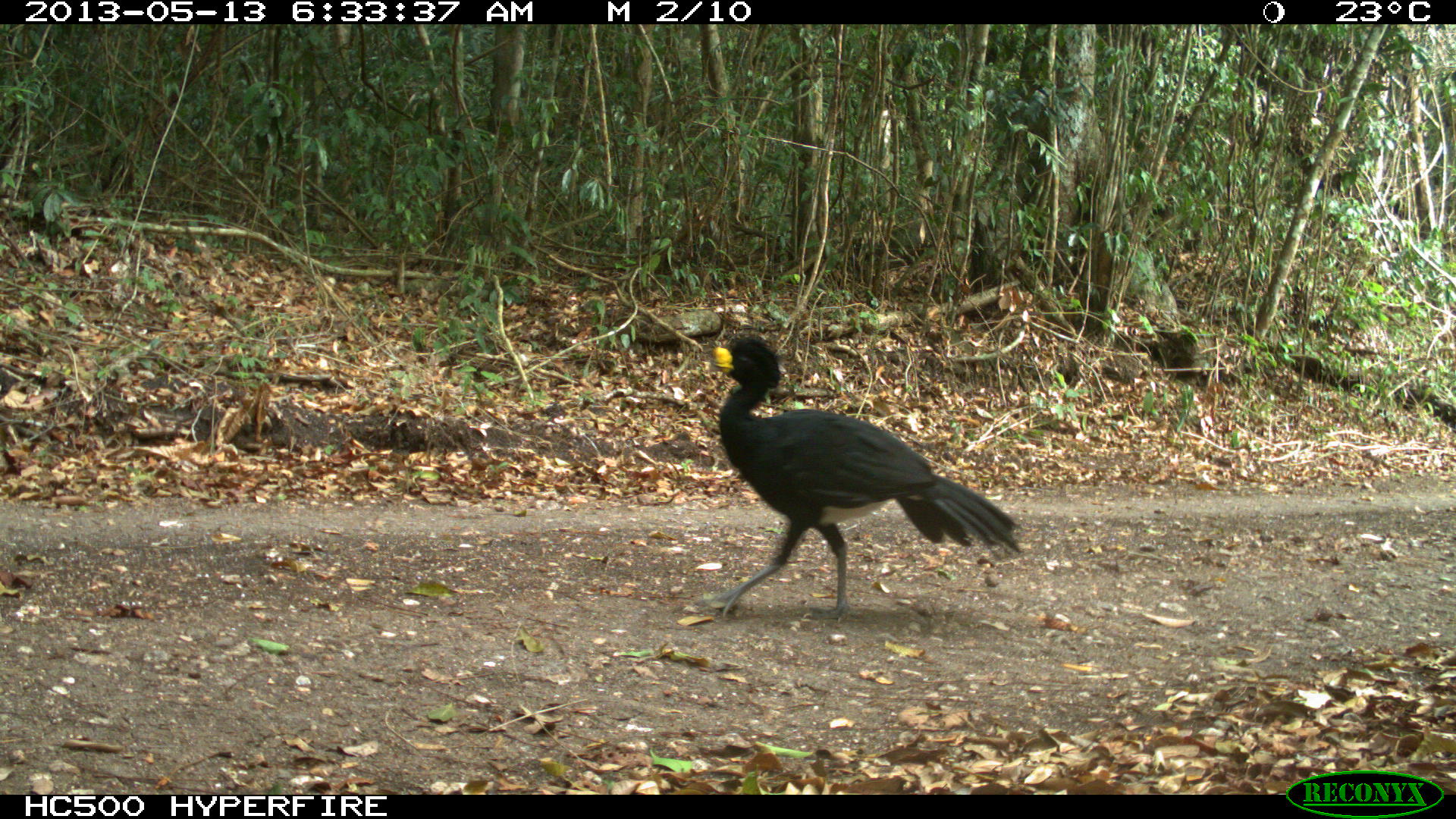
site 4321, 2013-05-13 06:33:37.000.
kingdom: Animalia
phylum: Chordata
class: Aves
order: Galliformes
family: Cracidae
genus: Crax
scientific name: Crax rubra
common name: great curassow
Crax rubra (great curassow), count 1, sex male.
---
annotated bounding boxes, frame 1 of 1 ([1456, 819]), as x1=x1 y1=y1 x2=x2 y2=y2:
crax rubra: x1=691 y1=333 x2=1023 y2=620